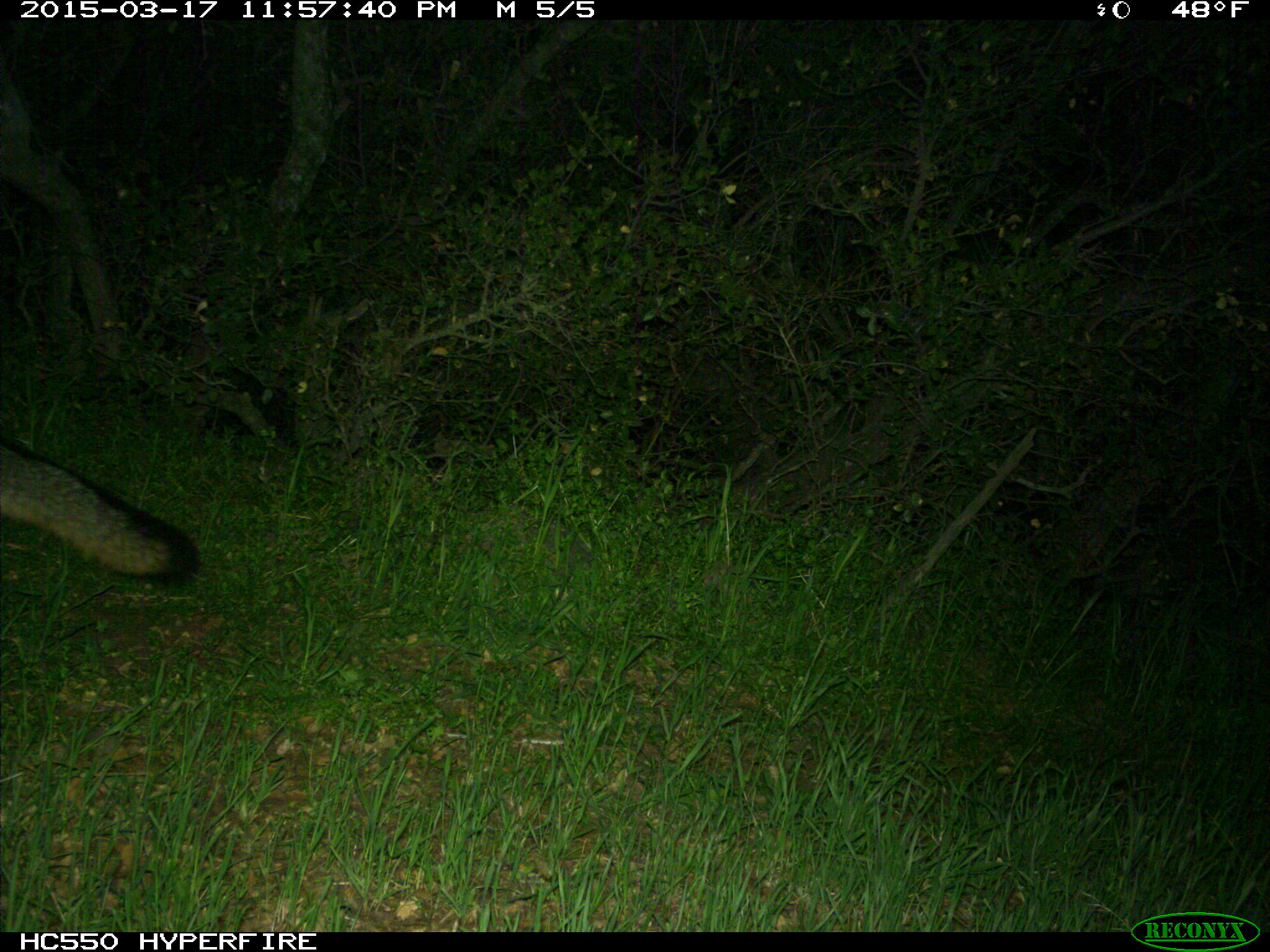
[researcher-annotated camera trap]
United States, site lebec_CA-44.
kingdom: Animalia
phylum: Chordata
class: Mammalia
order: Carnivora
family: Canidae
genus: Urocyon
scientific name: Urocyon cinereoargenteus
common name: gray fox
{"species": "Urocyon cinereoargenteus (gray fox)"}